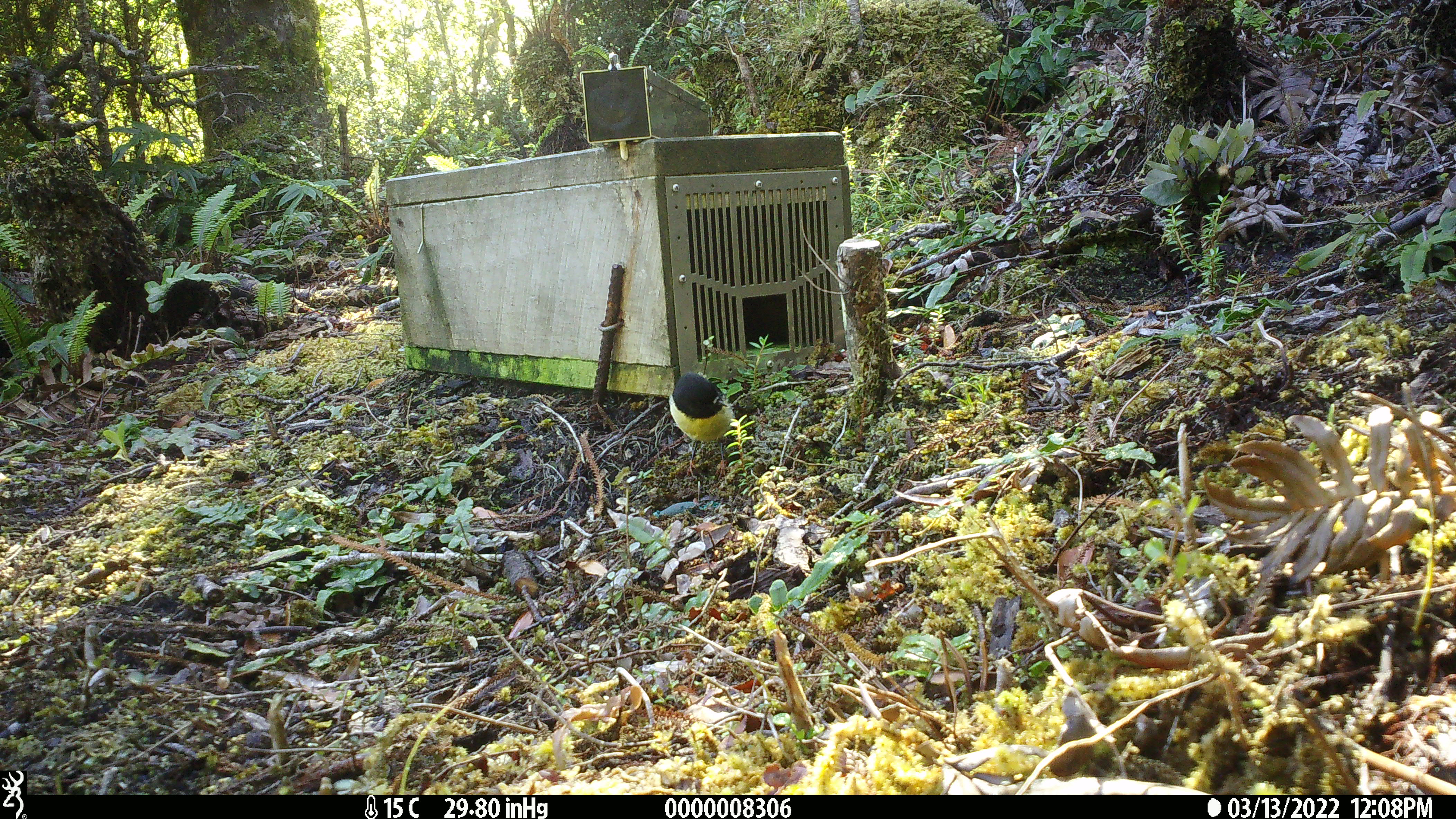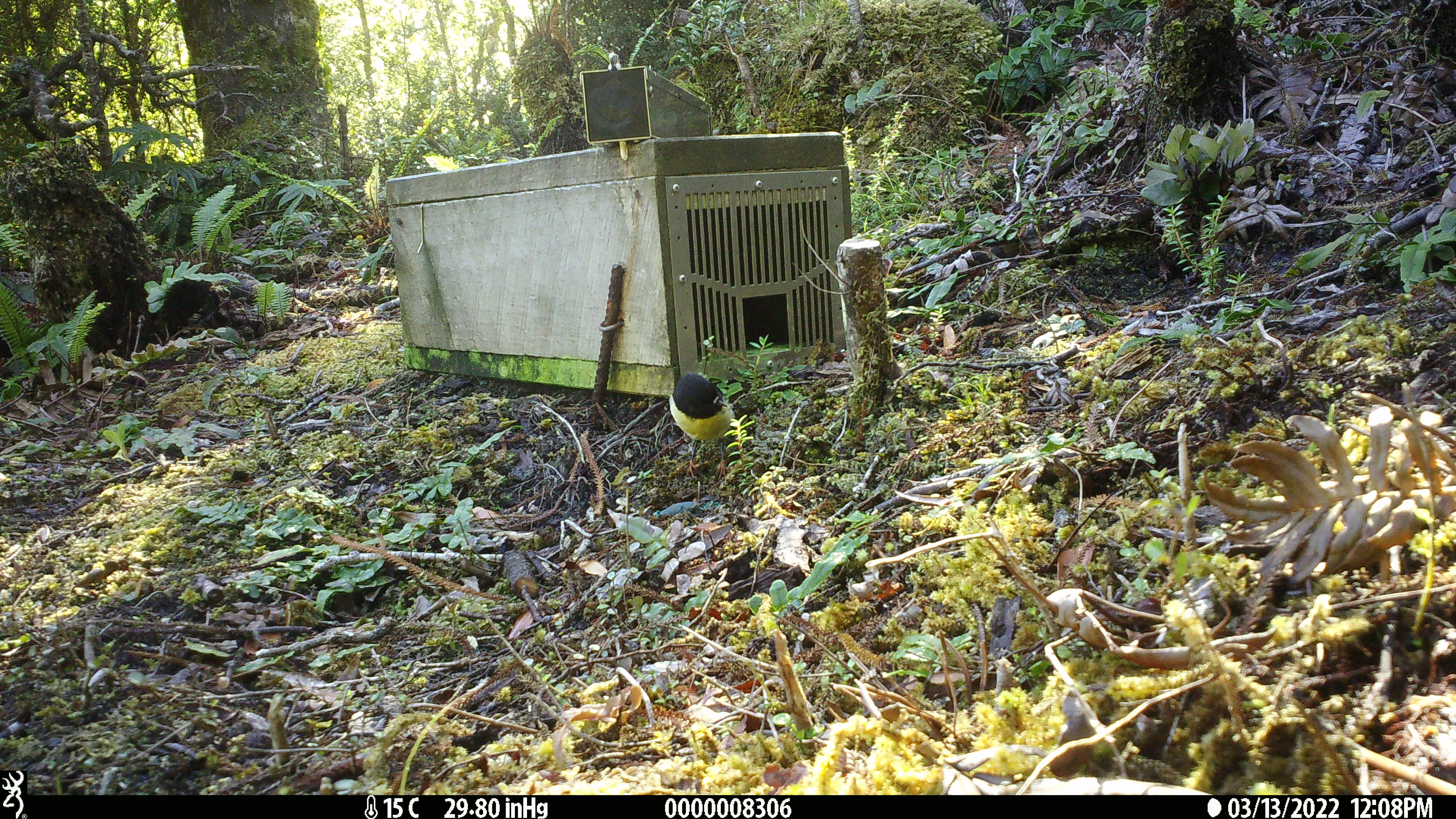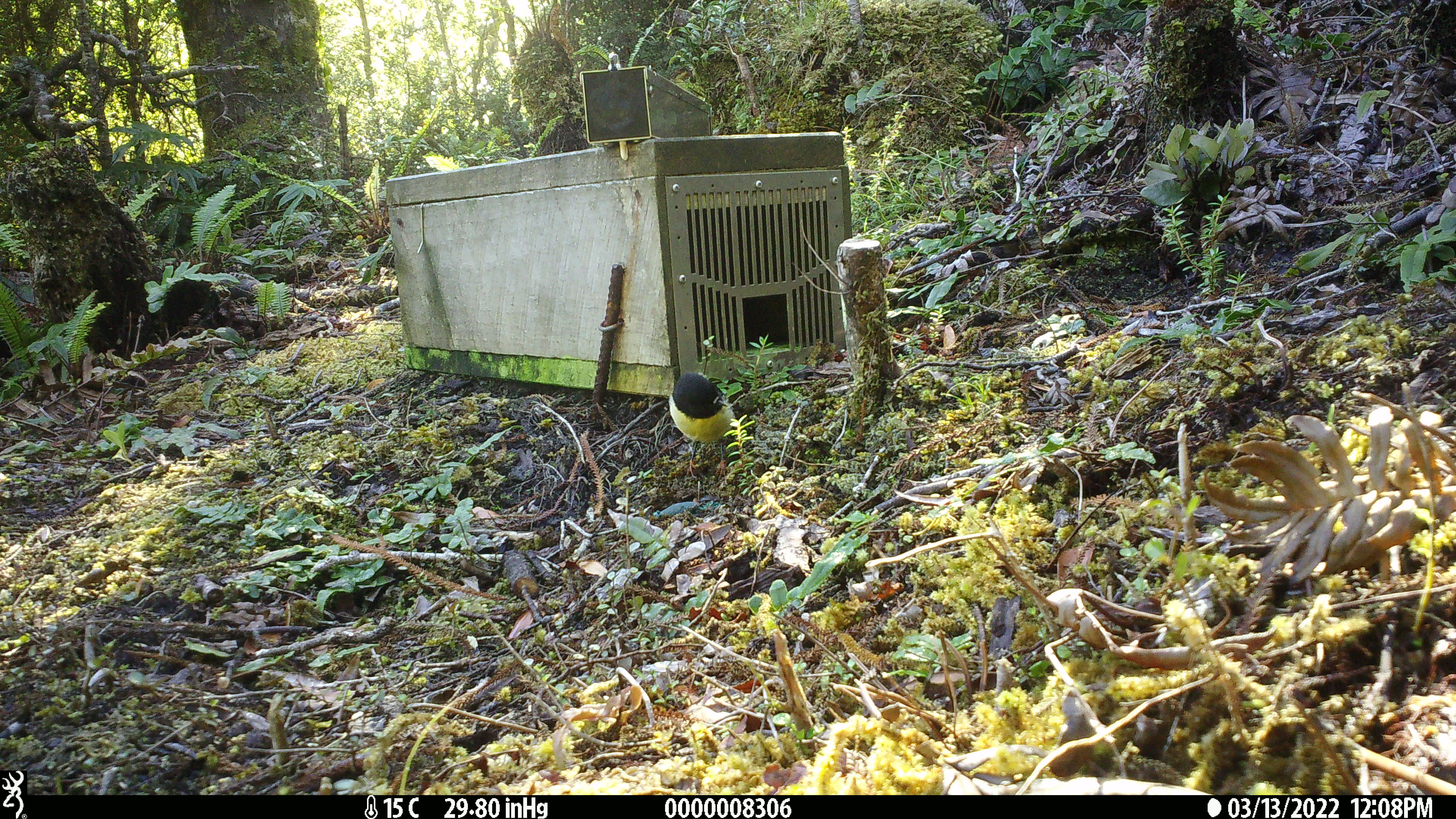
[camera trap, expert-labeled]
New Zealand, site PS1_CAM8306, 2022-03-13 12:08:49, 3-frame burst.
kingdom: Animalia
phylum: Chordata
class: Aves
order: Passeriformes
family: Petroicidae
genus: Petroica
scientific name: Petroica macrocephala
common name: tomtit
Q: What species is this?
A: Tomtit (Petroica macrocephala).